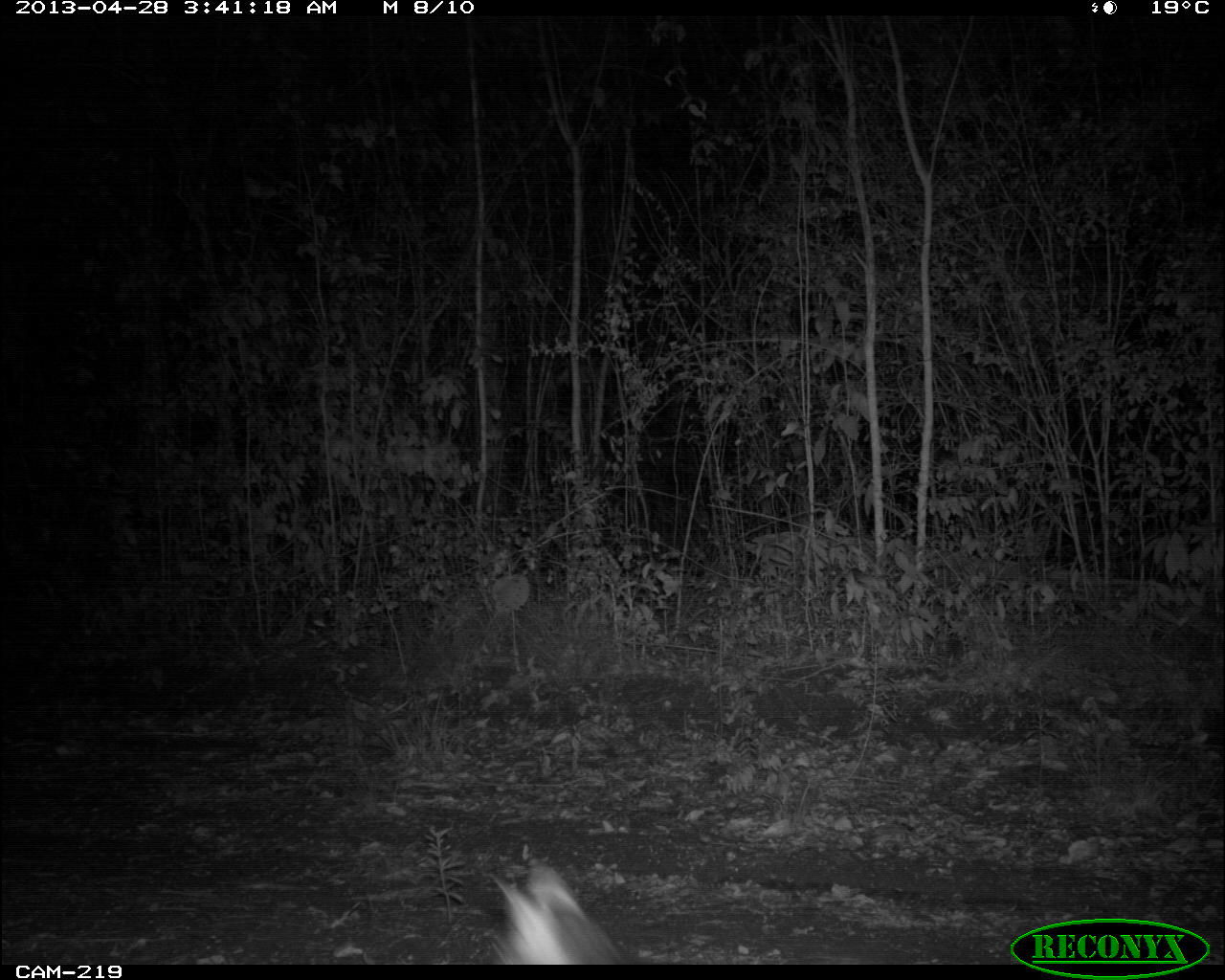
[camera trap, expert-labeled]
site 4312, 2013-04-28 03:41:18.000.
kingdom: Animalia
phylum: Chordata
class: Mammalia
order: Carnivora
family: Canidae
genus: Urocyon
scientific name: Urocyon cinereoargenteus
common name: gray fox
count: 1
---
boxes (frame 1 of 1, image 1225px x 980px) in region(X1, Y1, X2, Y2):
urocyon cinereoargenteus: region(484, 863, 629, 963)